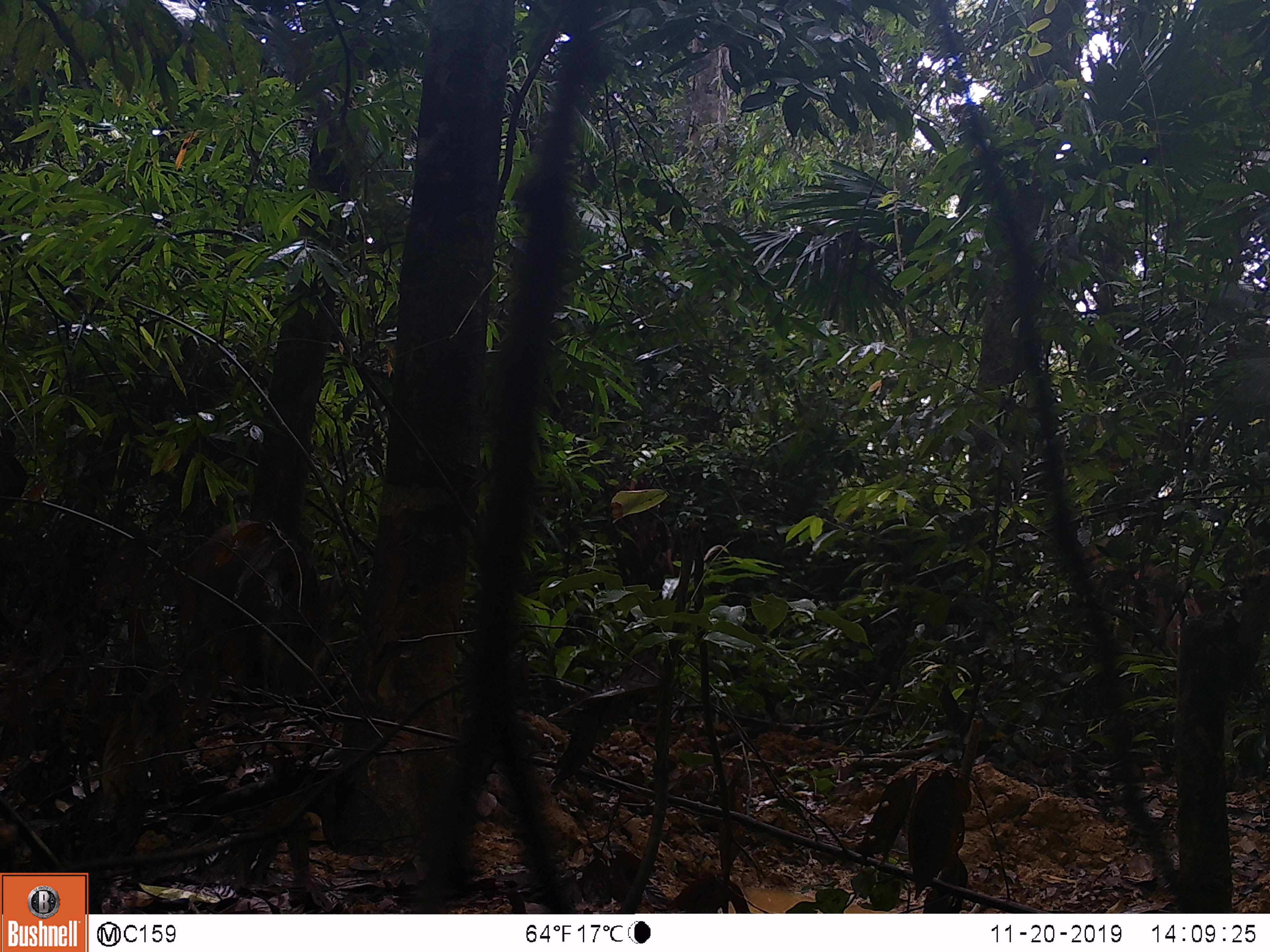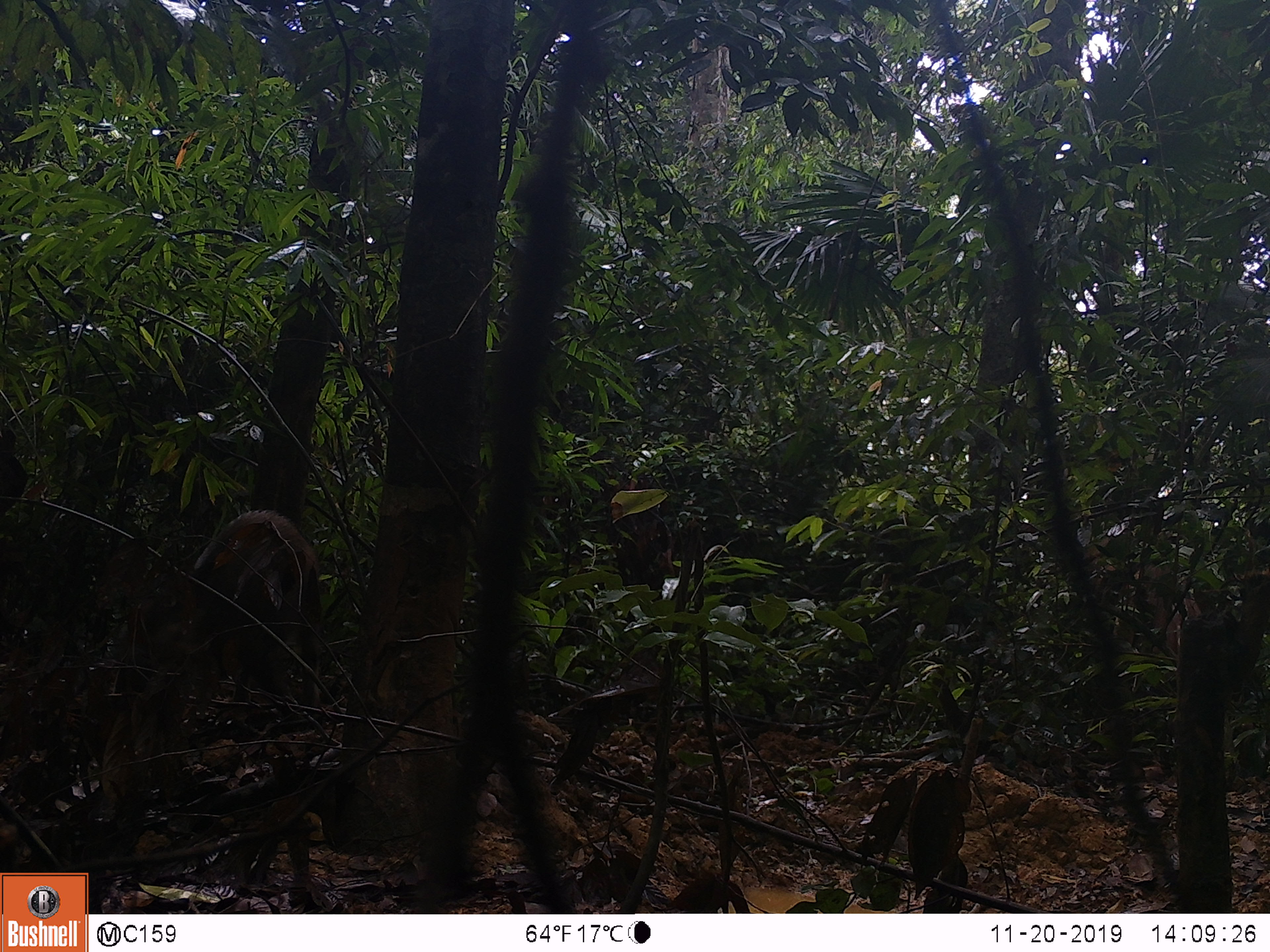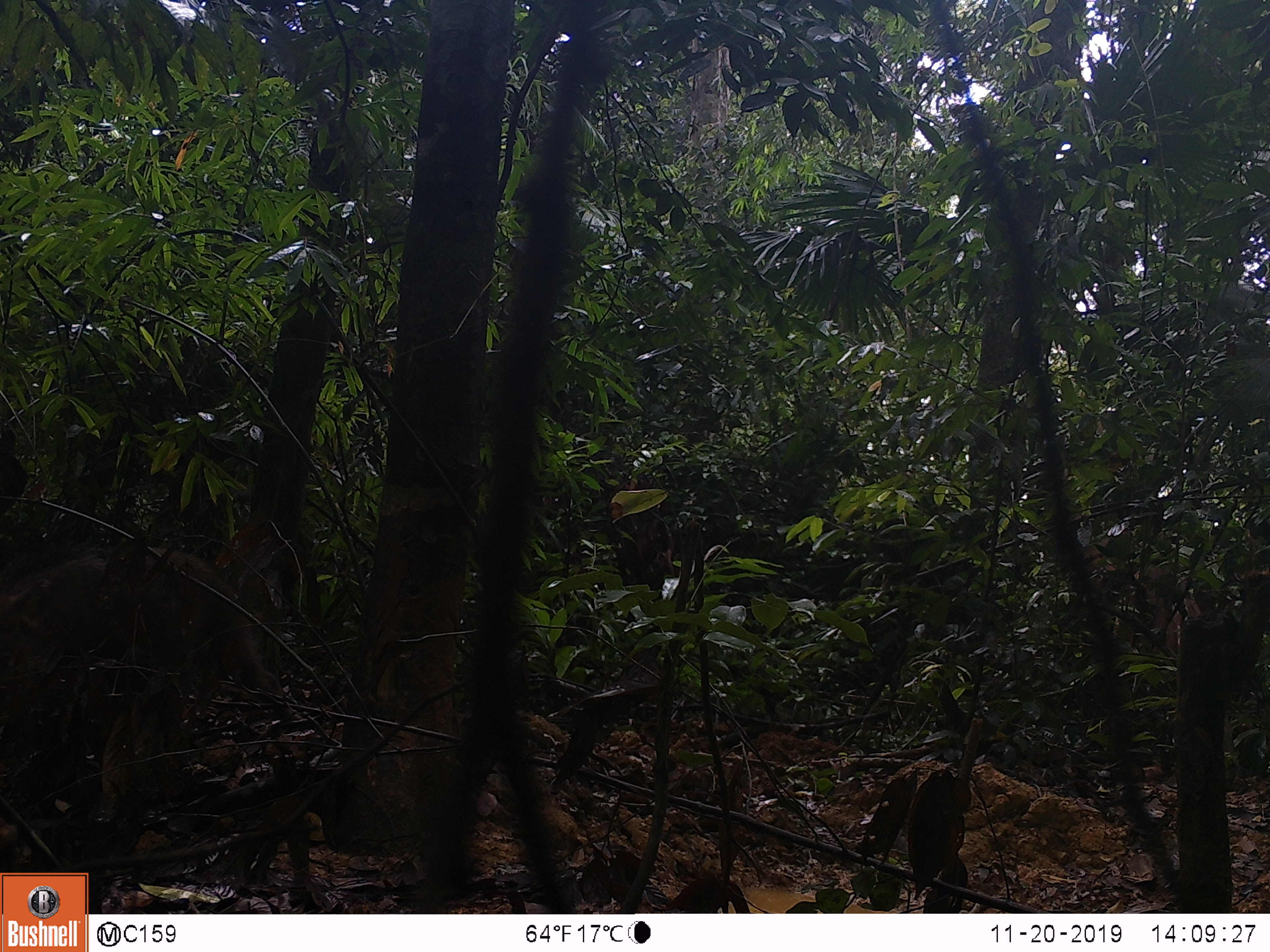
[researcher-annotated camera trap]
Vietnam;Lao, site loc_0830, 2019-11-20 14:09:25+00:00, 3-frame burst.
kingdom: Animalia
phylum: Chordata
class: Mammalia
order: Artiodactyla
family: Suidae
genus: Sus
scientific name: Sus scrofa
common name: eurasian wild pig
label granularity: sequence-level